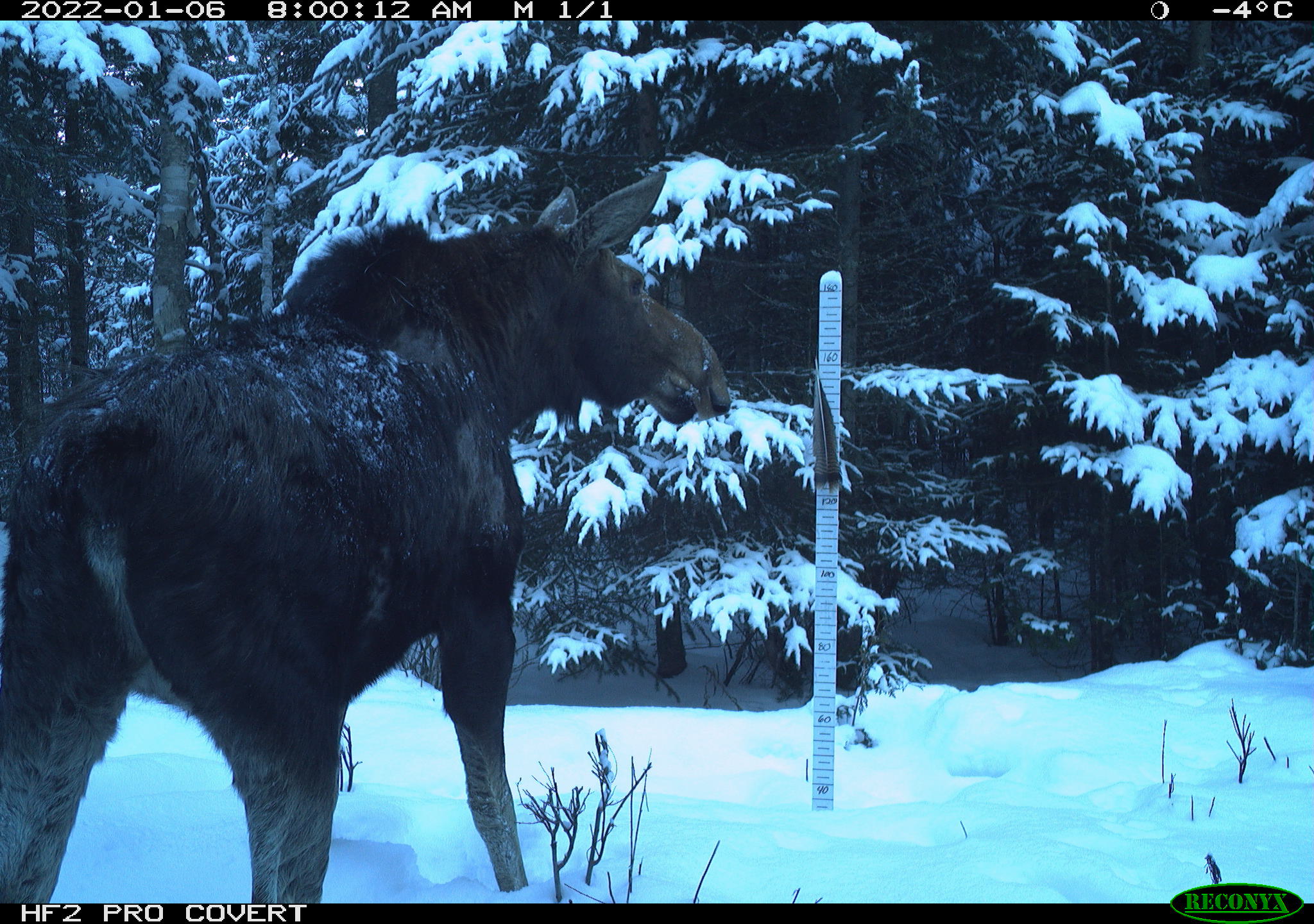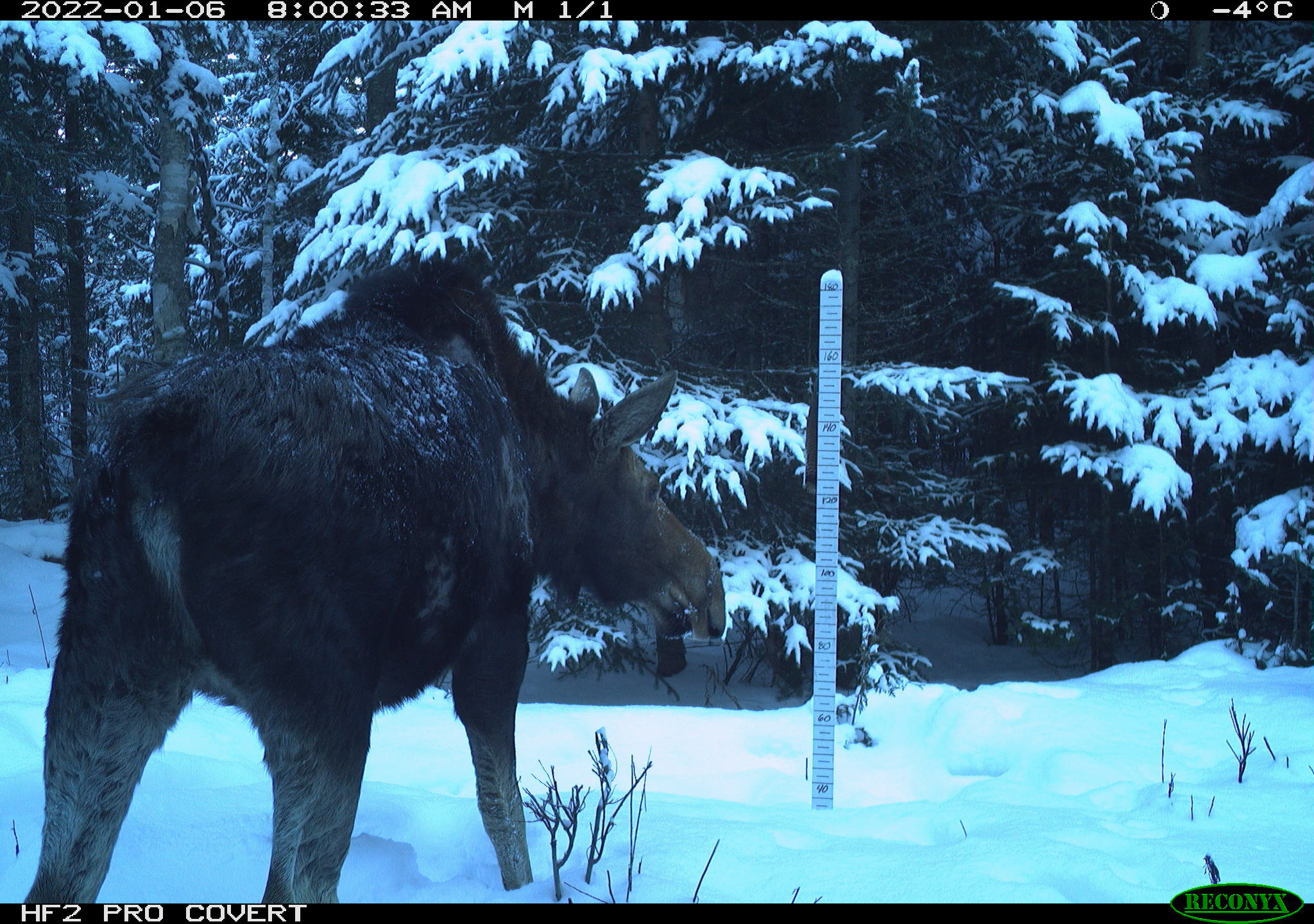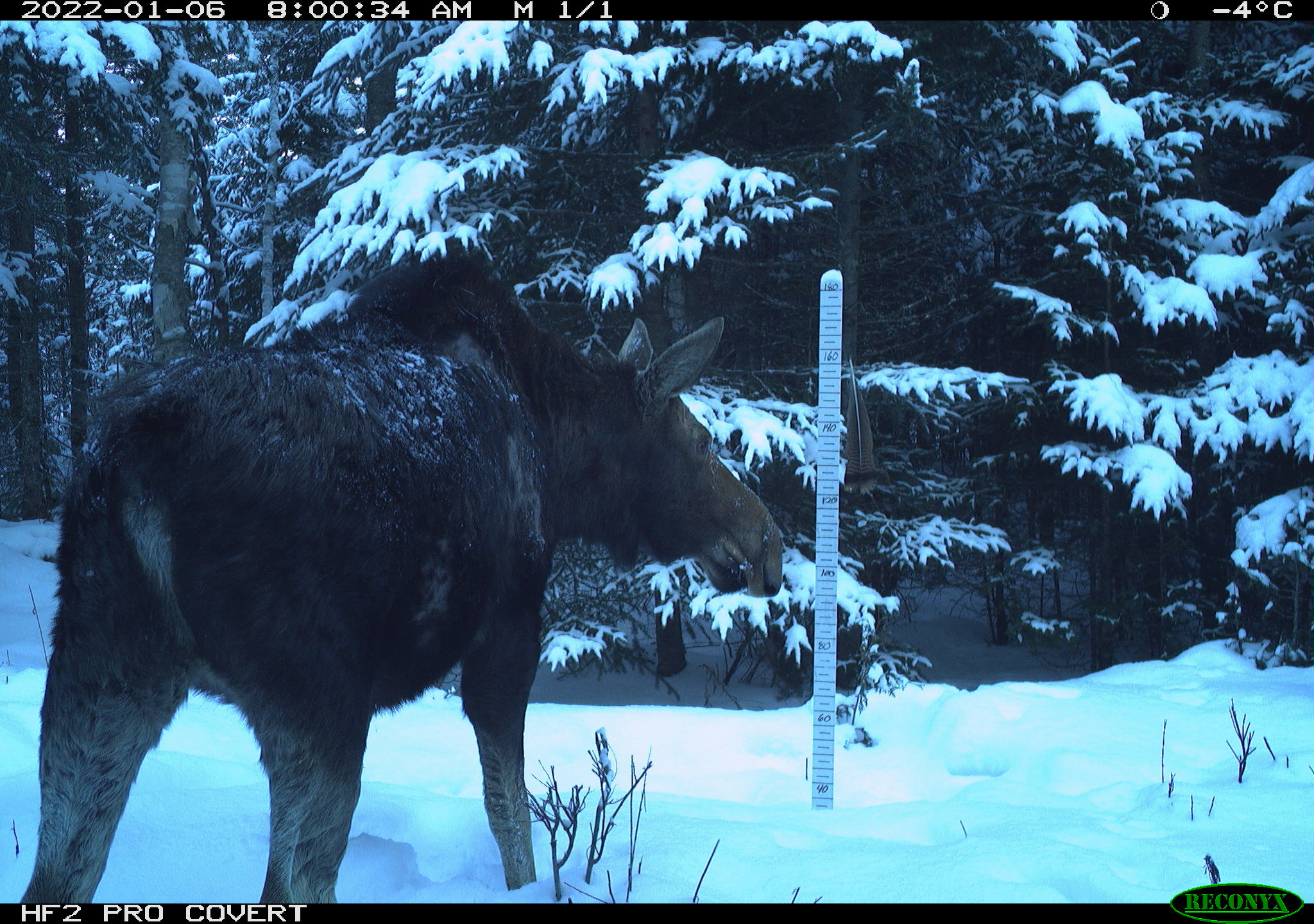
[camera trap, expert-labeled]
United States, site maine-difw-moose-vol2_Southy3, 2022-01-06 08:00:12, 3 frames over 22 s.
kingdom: Animalia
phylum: Chordata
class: Mammalia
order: Artiodactyla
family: Cervidae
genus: Alces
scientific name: Alces alces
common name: moose